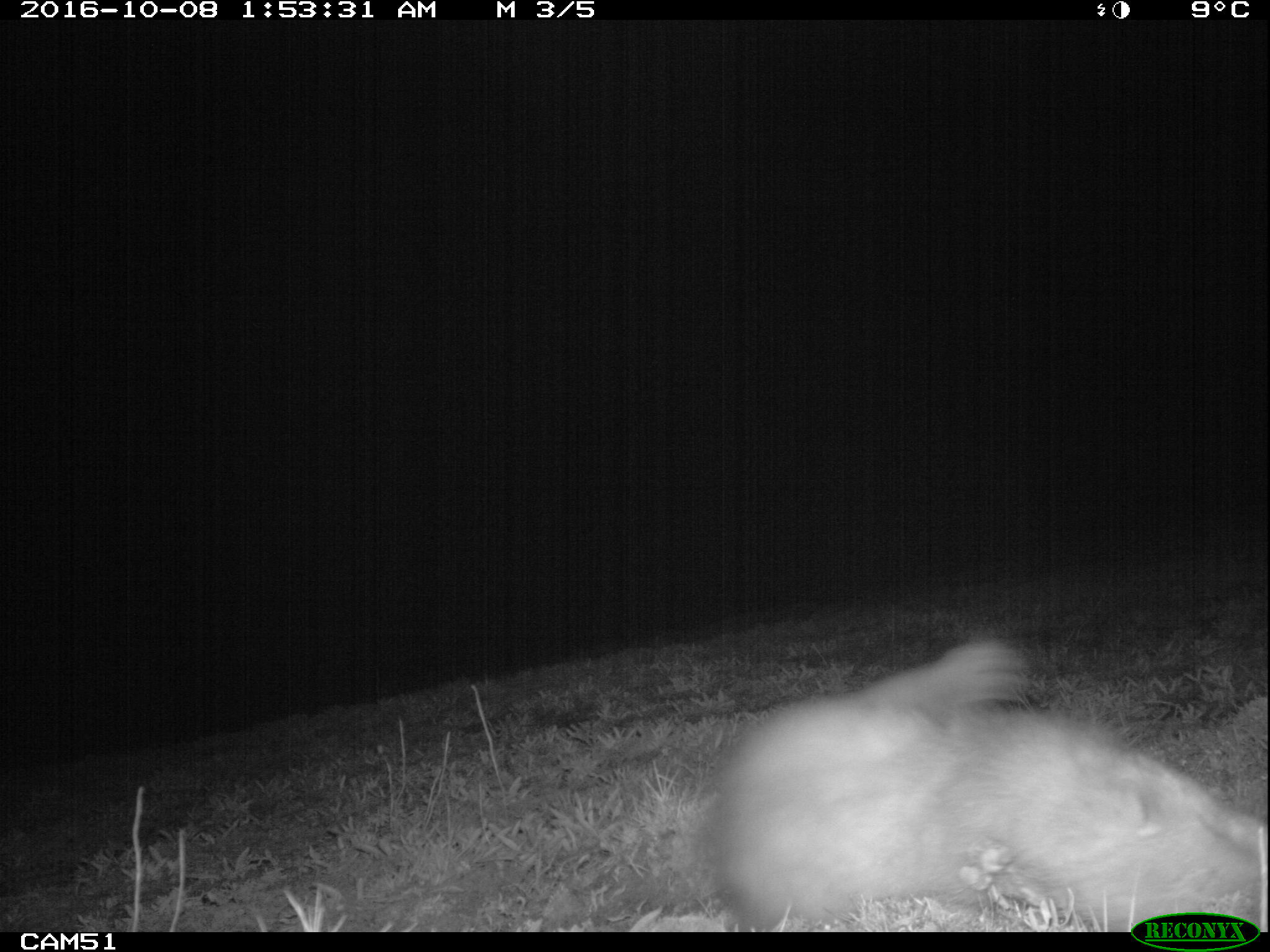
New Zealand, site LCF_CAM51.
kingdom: Animalia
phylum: Chordata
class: Mammalia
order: Carnivora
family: Mustelidae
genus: Mustela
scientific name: Mustela furo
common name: ferret